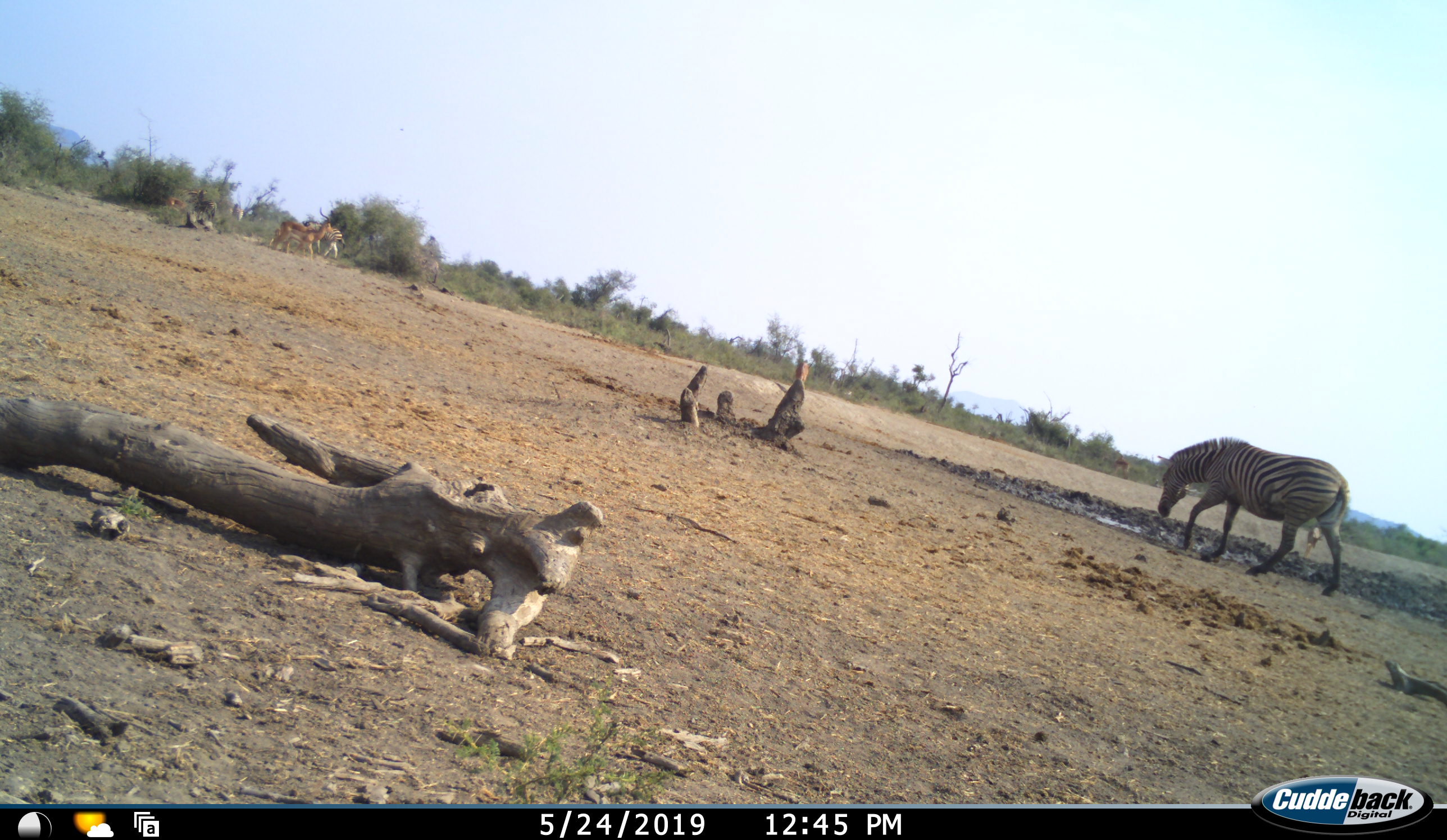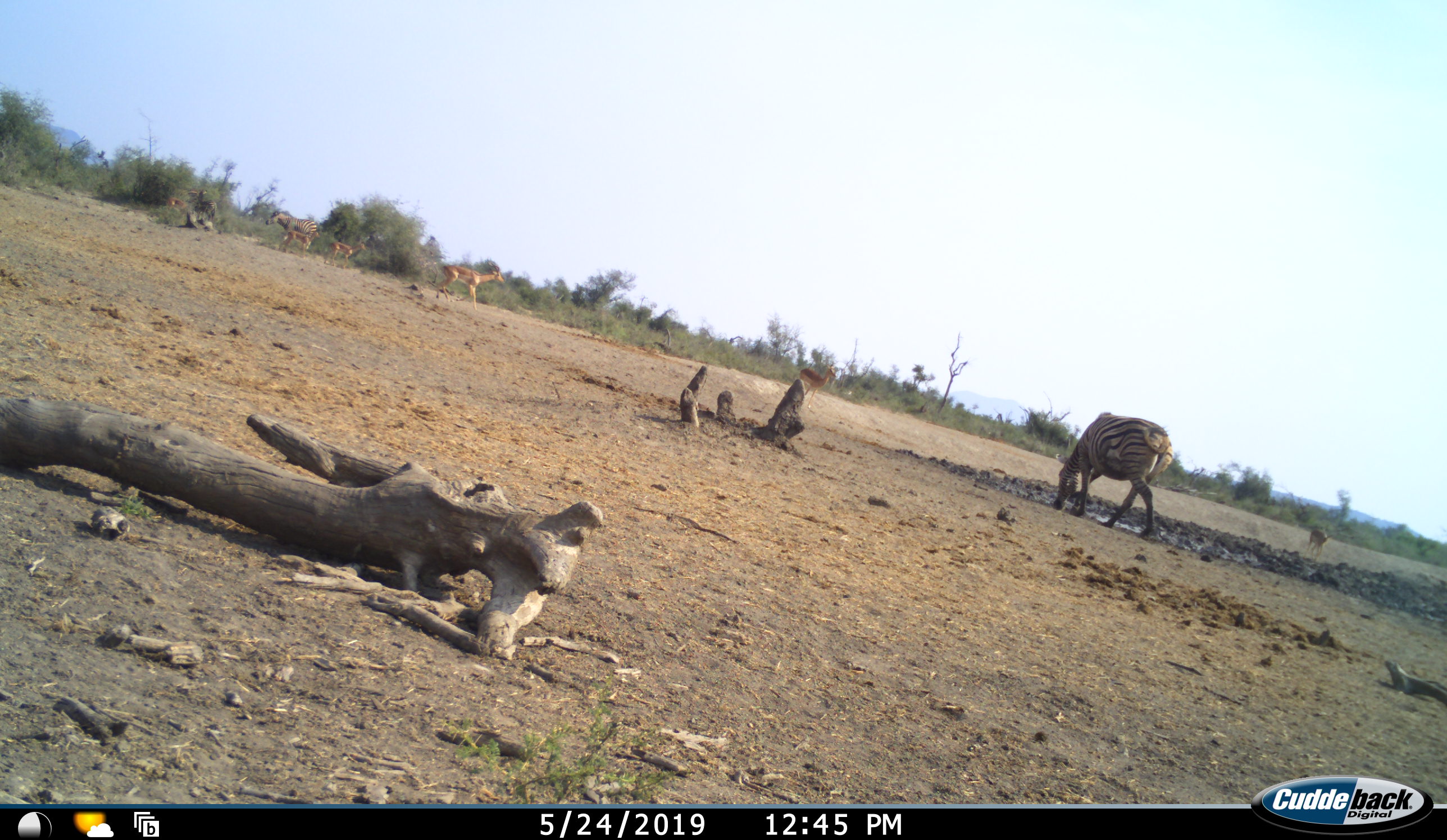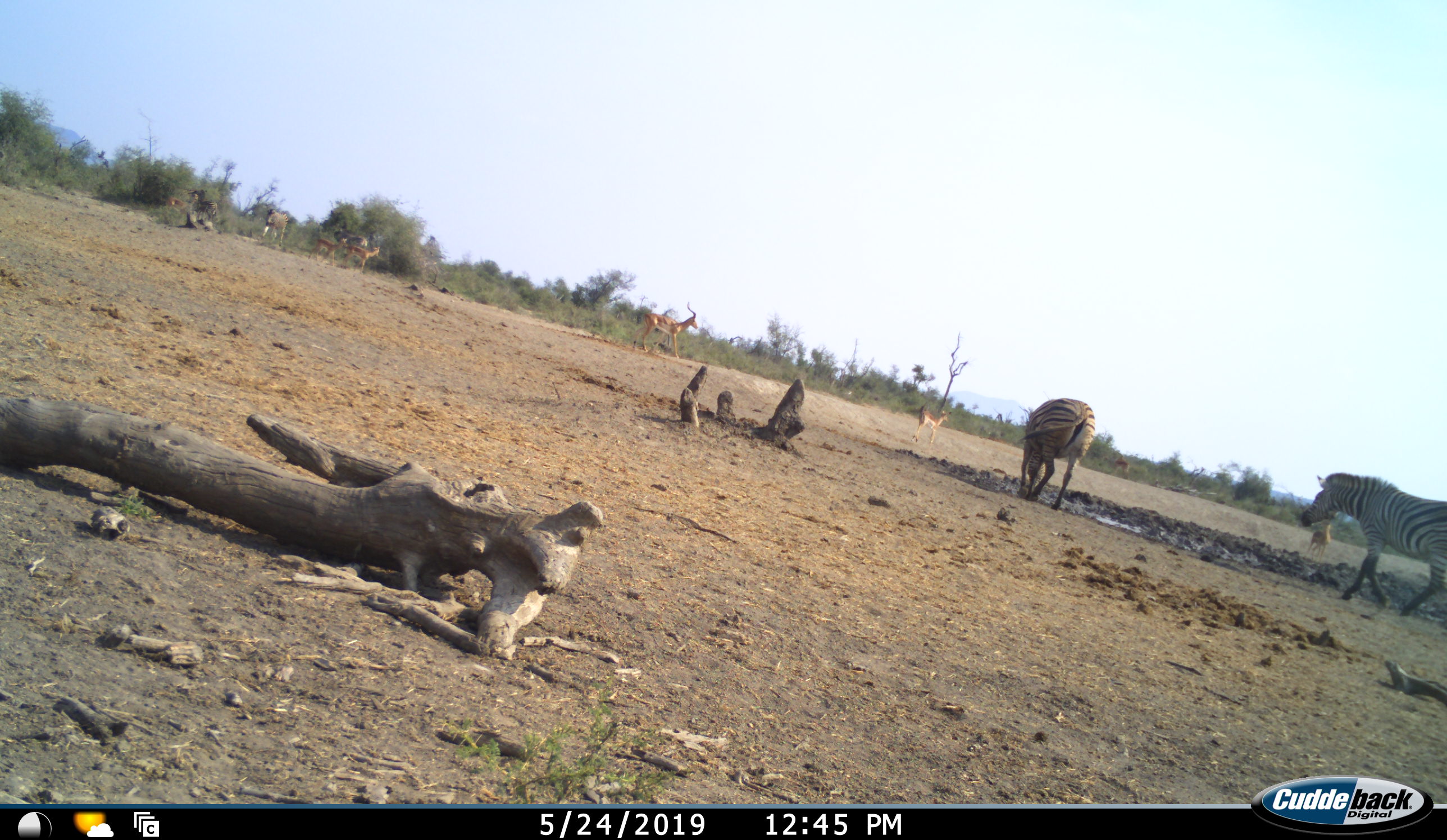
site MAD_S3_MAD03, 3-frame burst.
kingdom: Animalia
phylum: Chordata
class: Mammalia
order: Artiodactyla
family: Bovidae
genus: Aepyceros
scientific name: Aepyceros melampus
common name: impala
Impala (Aepyceros melampus), count 5. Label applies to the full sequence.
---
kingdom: Animalia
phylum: Chordata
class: Mammalia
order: Perissodactyla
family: Equidae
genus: Equus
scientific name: Equus quagga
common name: plains zebra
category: zebraplains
Zebraplains (plains zebra) (Equus quagga), count 5. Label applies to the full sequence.